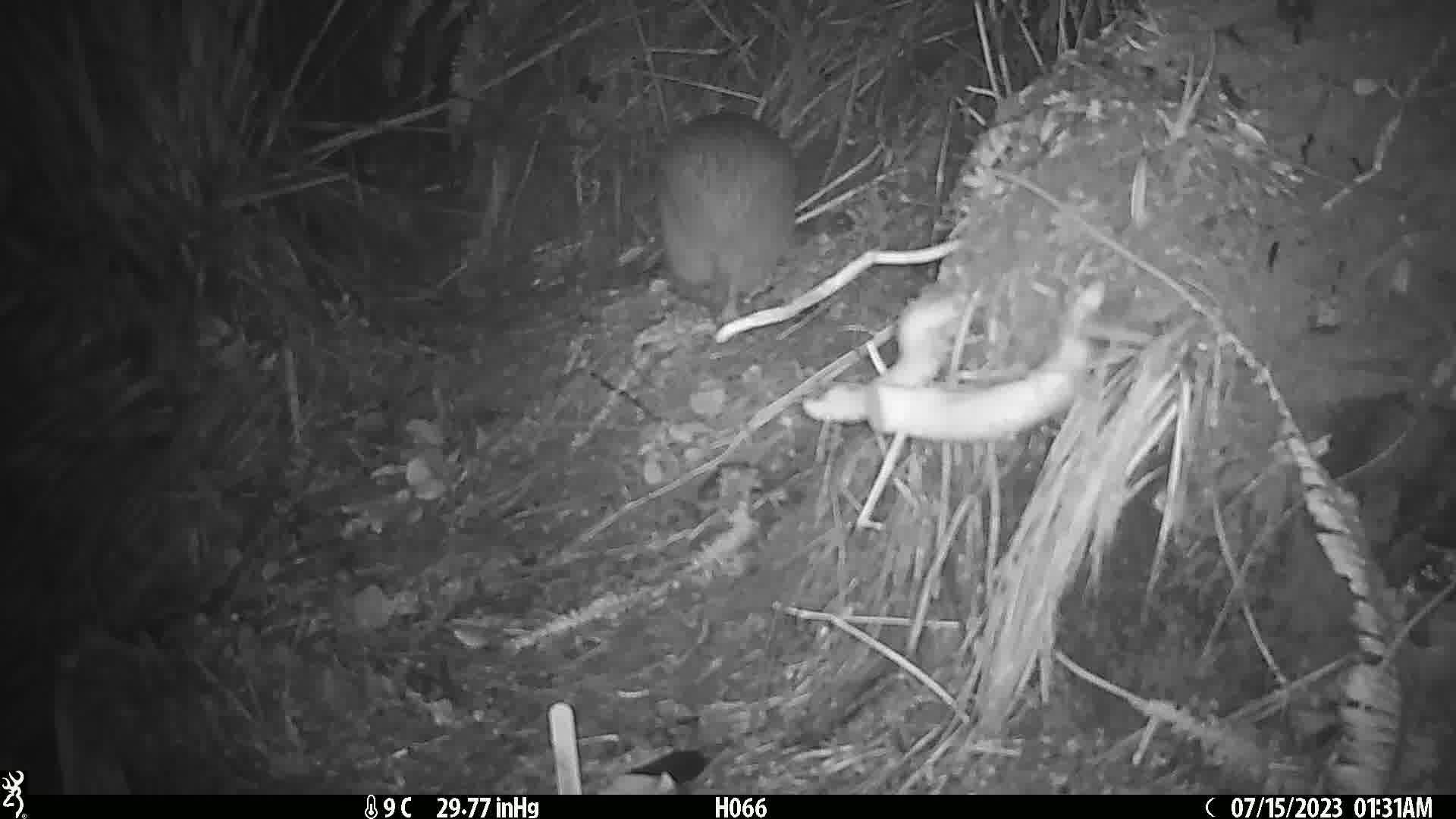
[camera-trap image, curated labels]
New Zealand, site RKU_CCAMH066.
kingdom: Animalia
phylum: Chordata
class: Aves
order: Apterygiformes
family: Apterygidae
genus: Apteryx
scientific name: Apteryx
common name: kiwi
Kiwi (Apteryx).